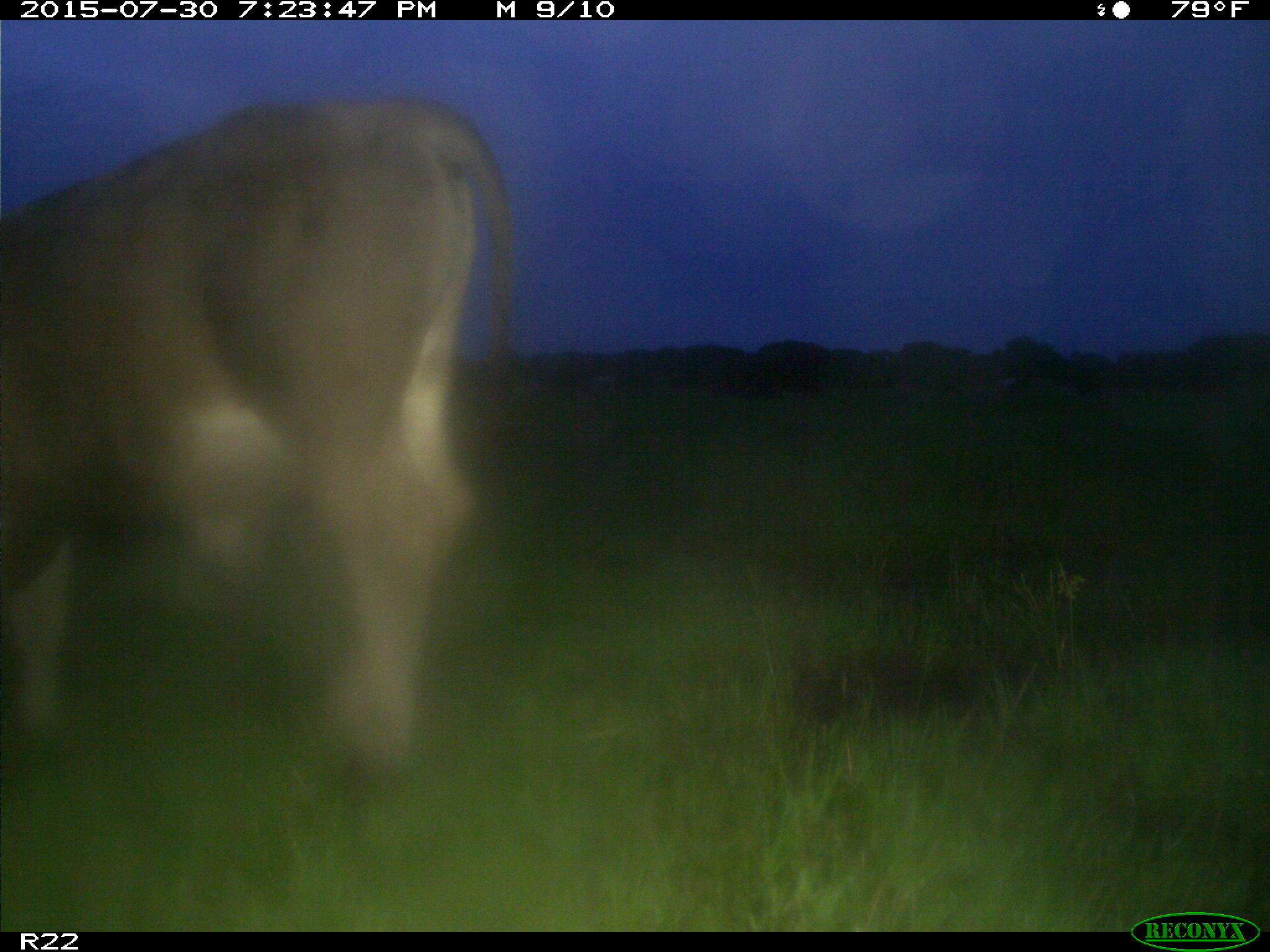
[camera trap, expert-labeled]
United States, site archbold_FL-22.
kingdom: Animalia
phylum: Chordata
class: Mammalia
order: Artiodactyla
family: Bovidae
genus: Bos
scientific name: Bos taurus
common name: domestic cow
Bos taurus (domestic cow).